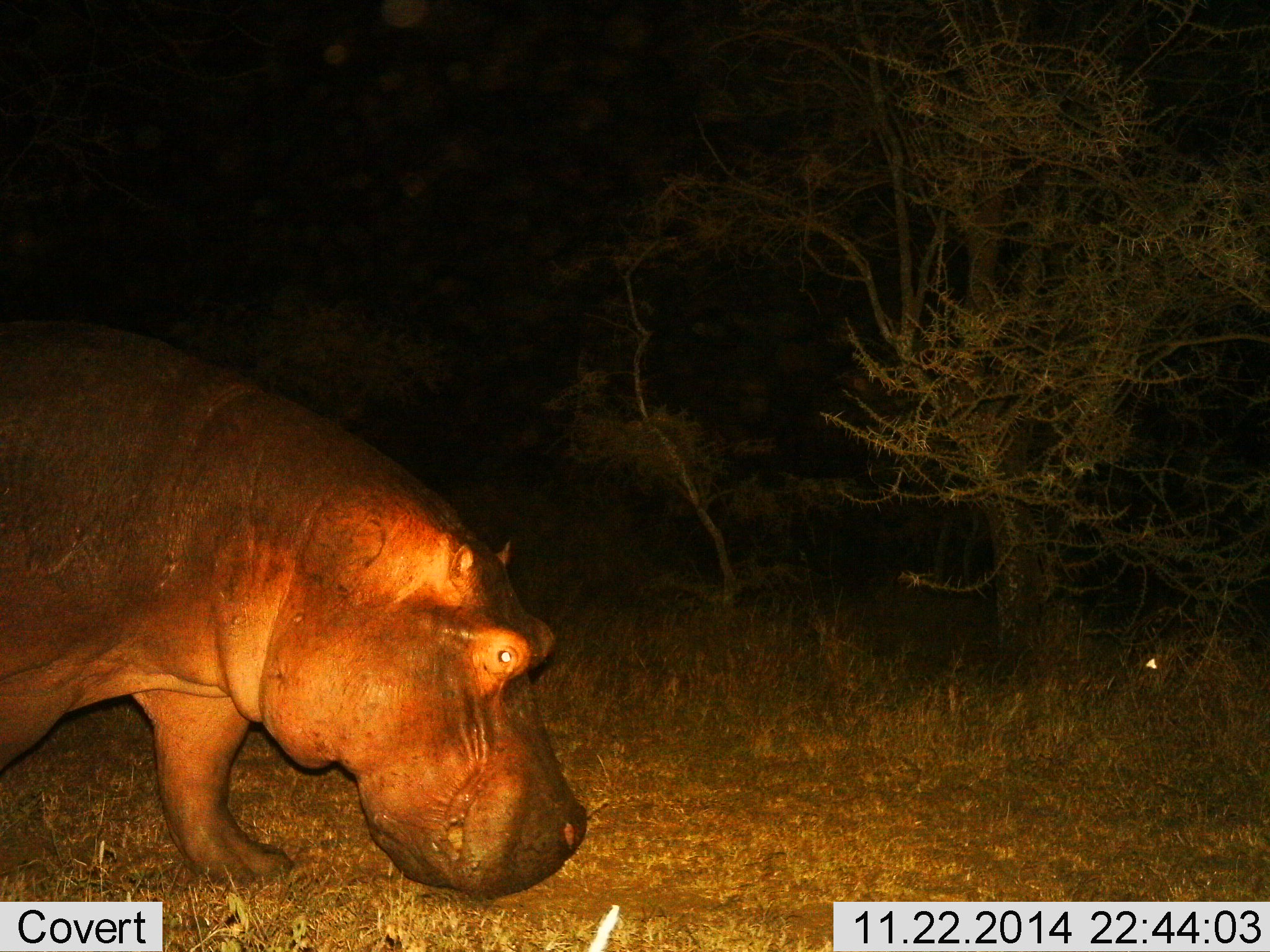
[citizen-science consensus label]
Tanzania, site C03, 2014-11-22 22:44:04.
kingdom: Animalia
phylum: Chordata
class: Mammalia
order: Artiodactyla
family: Hippopotamidae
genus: Hippopotamus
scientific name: Hippopotamus amphibius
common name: hippopotamus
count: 1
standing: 20%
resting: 0%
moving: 70%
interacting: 0%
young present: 0%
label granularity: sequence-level